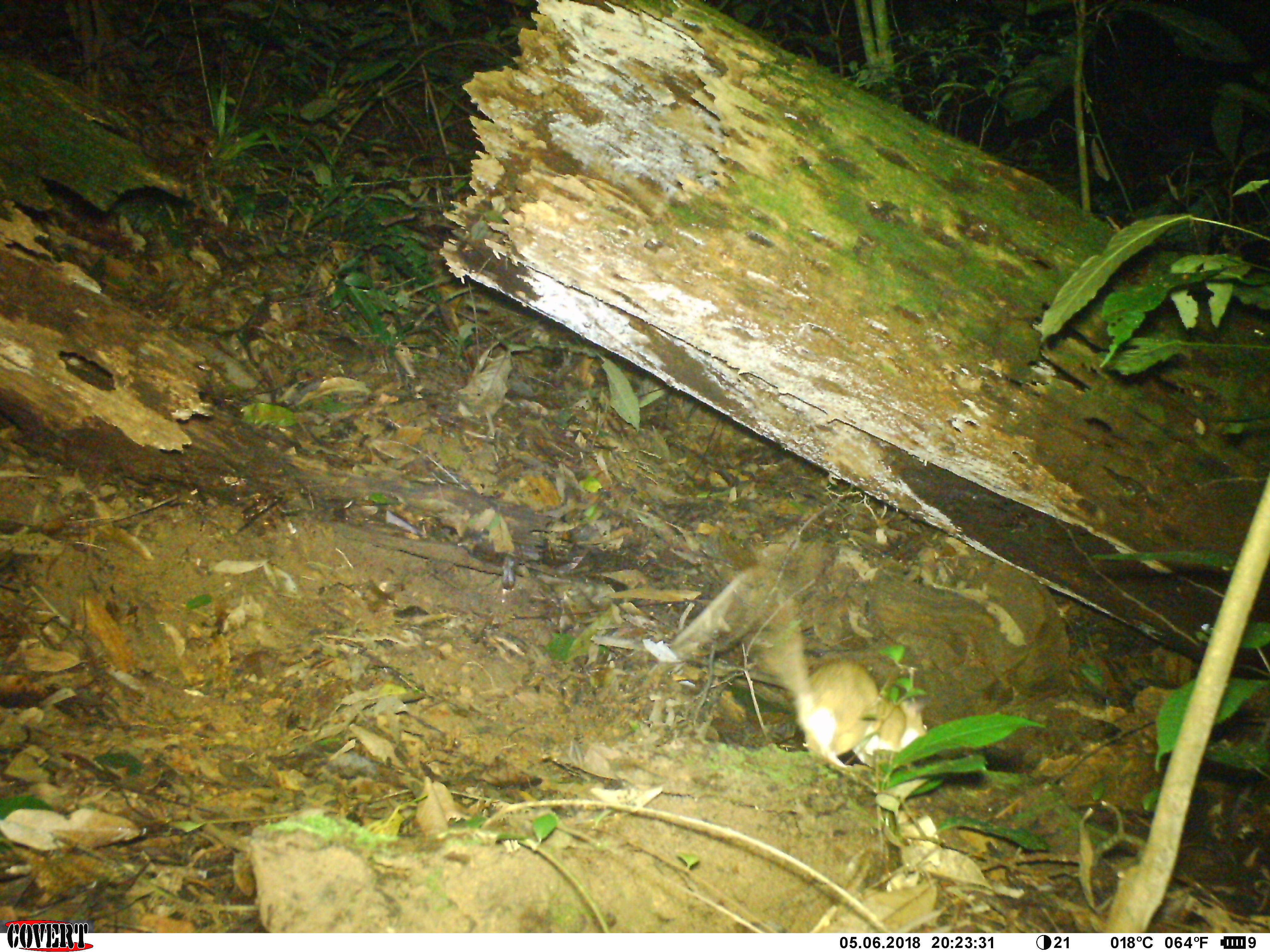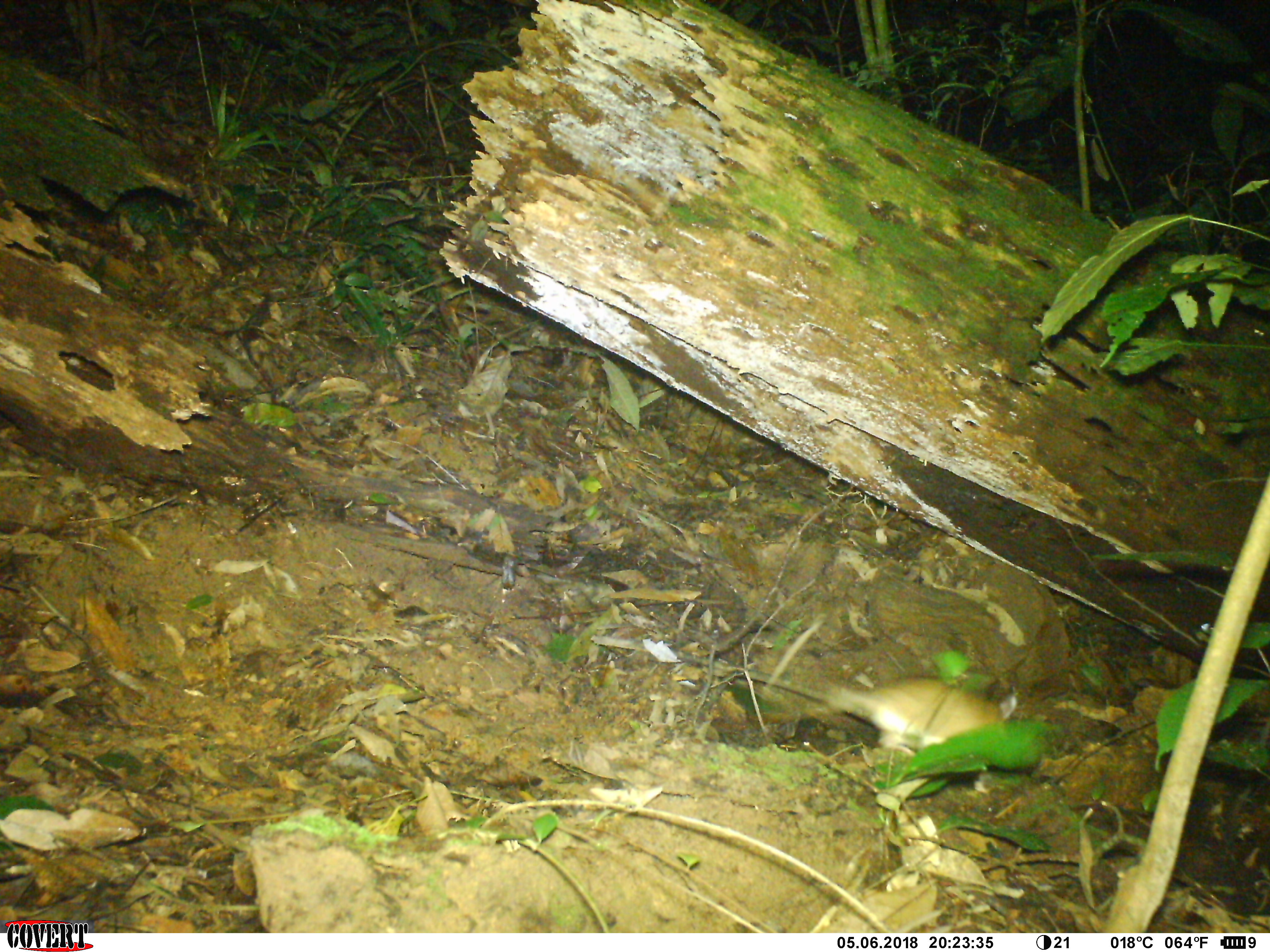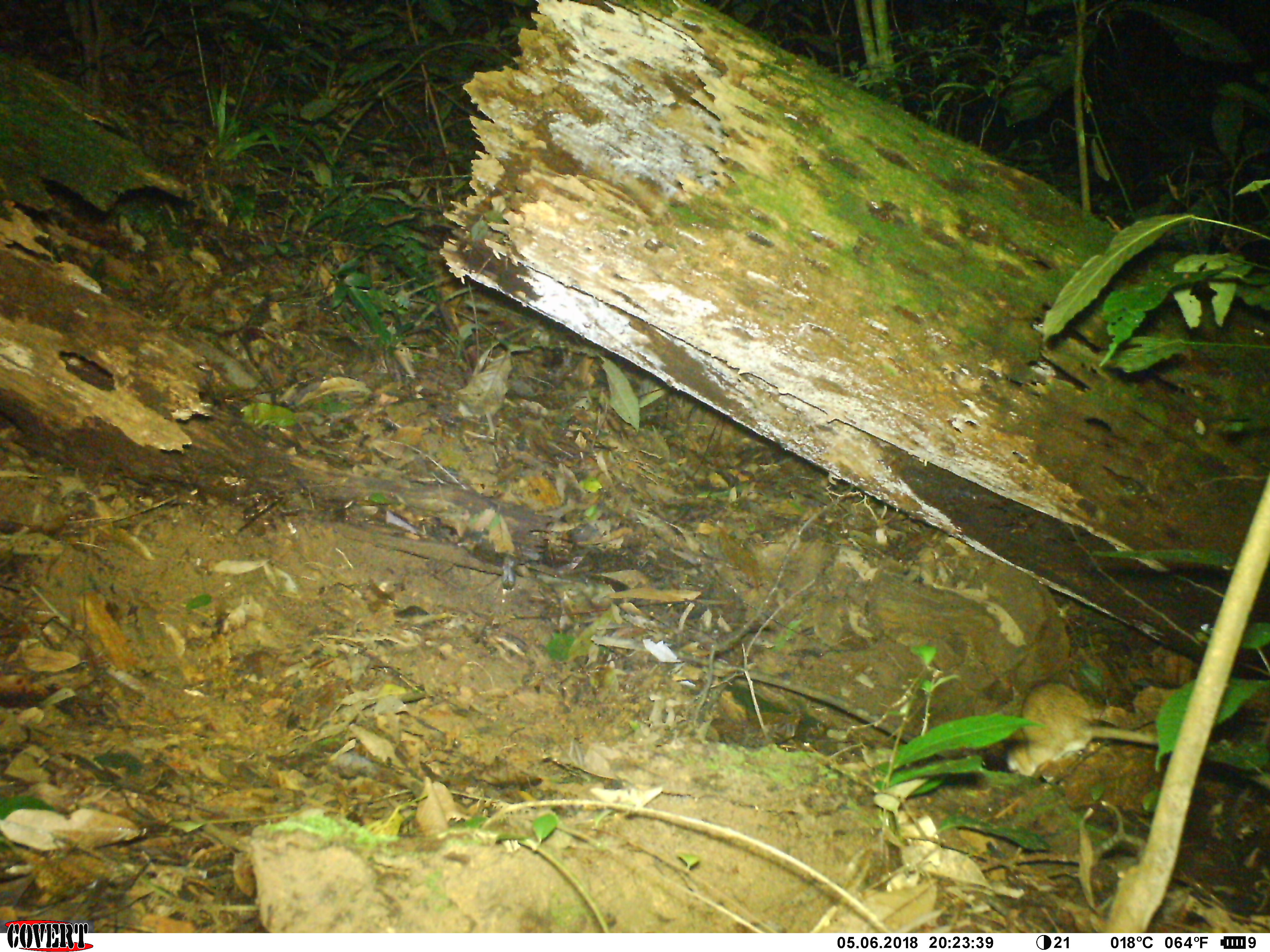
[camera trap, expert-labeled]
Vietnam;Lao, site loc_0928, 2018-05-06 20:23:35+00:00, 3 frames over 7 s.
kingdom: Animalia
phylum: Chordata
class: Mammalia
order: Rodentia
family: Muridae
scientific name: Muridae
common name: old-world mice and rats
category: unidentified murid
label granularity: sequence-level